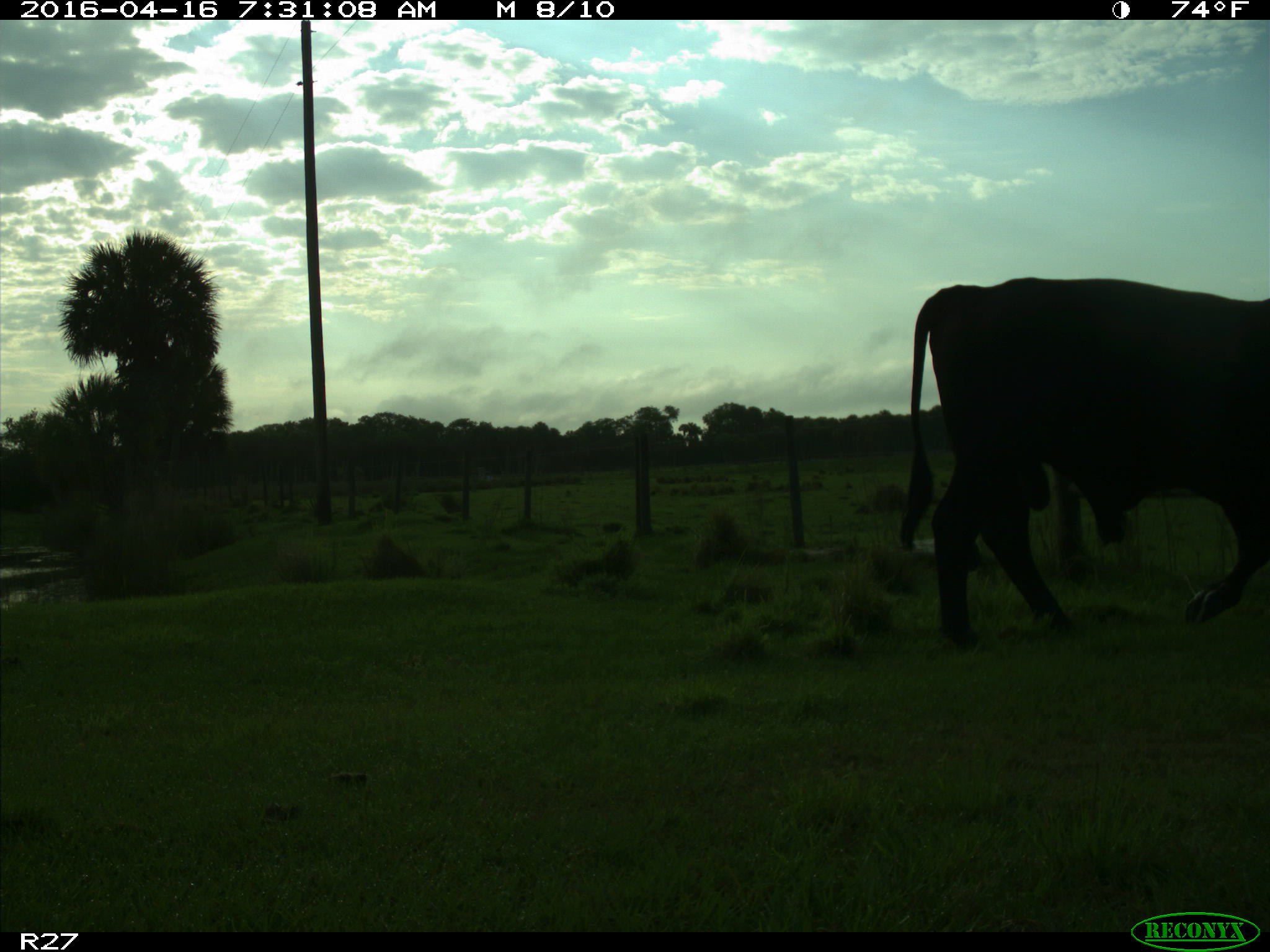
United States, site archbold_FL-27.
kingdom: Animalia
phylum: Chordata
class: Mammalia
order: Artiodactyla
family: Bovidae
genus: Bos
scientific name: Bos taurus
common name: domestic cow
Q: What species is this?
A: Bos taurus (domestic cow).